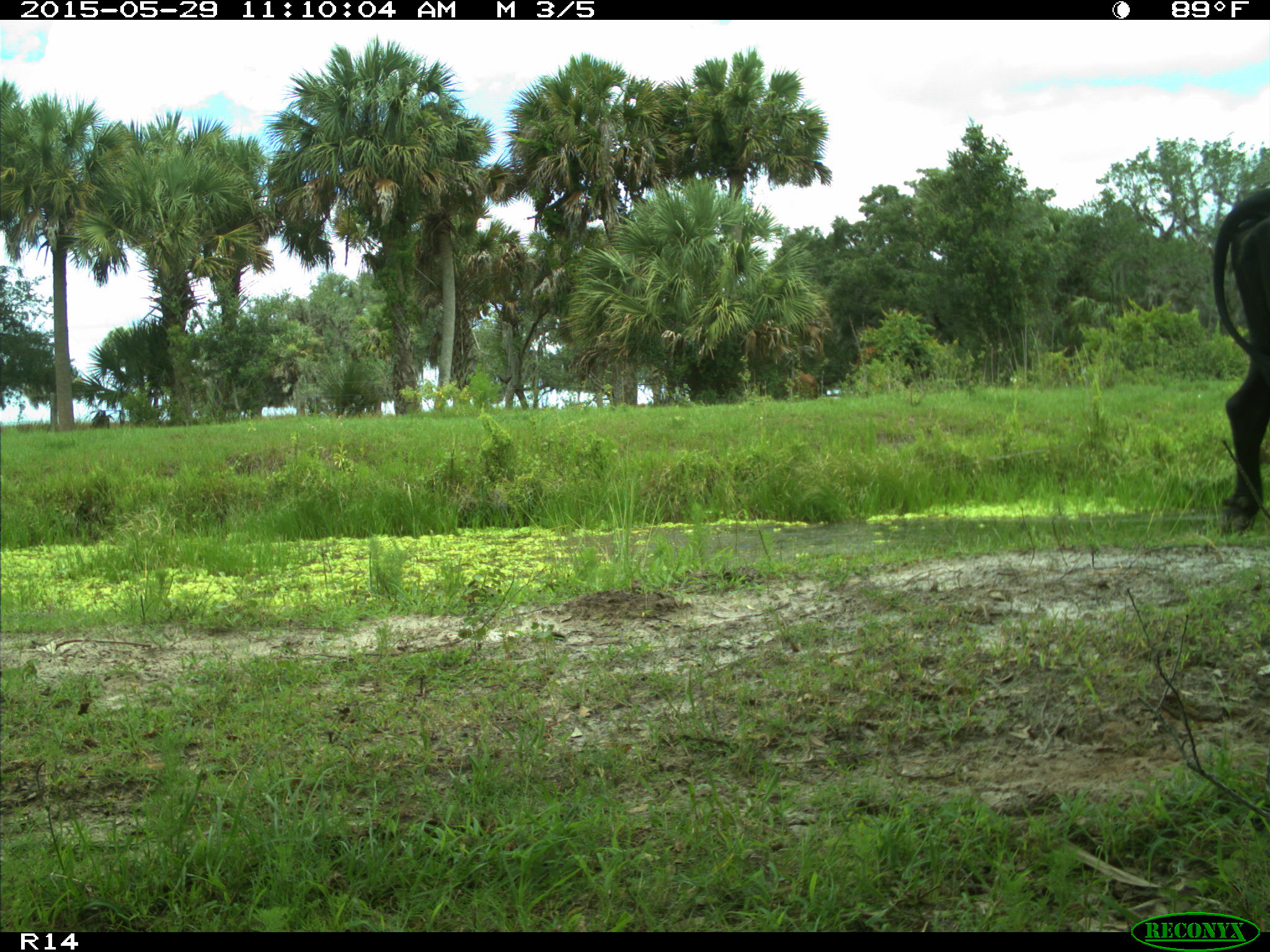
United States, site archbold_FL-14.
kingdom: Animalia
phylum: Chordata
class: Mammalia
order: Artiodactyla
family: Bovidae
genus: Bos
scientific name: Bos taurus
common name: domestic cow